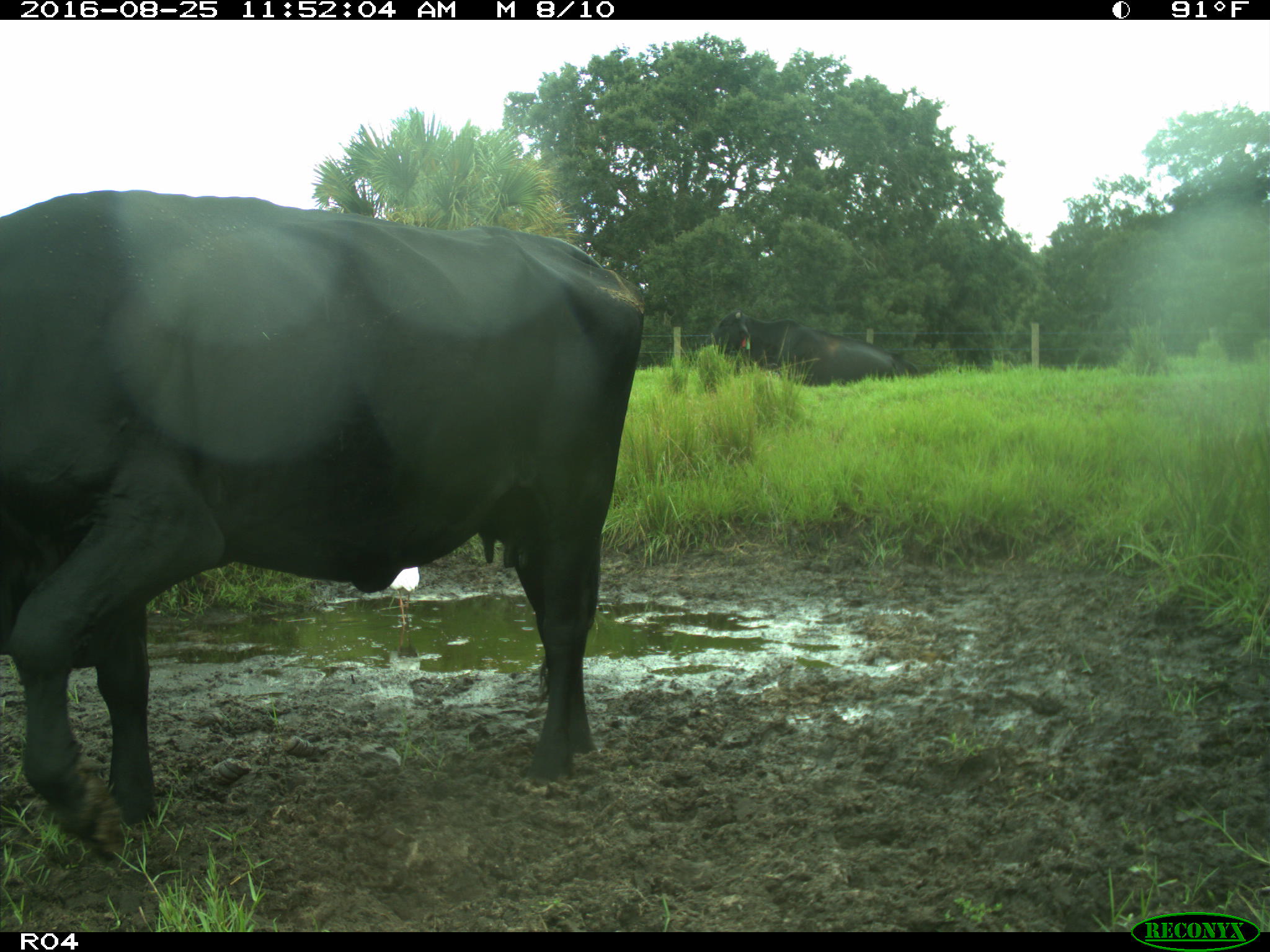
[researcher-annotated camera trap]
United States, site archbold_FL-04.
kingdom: Animalia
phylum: Chordata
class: Mammalia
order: Artiodactyla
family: Bovidae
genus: Bos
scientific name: Bos taurus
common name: domestic cow